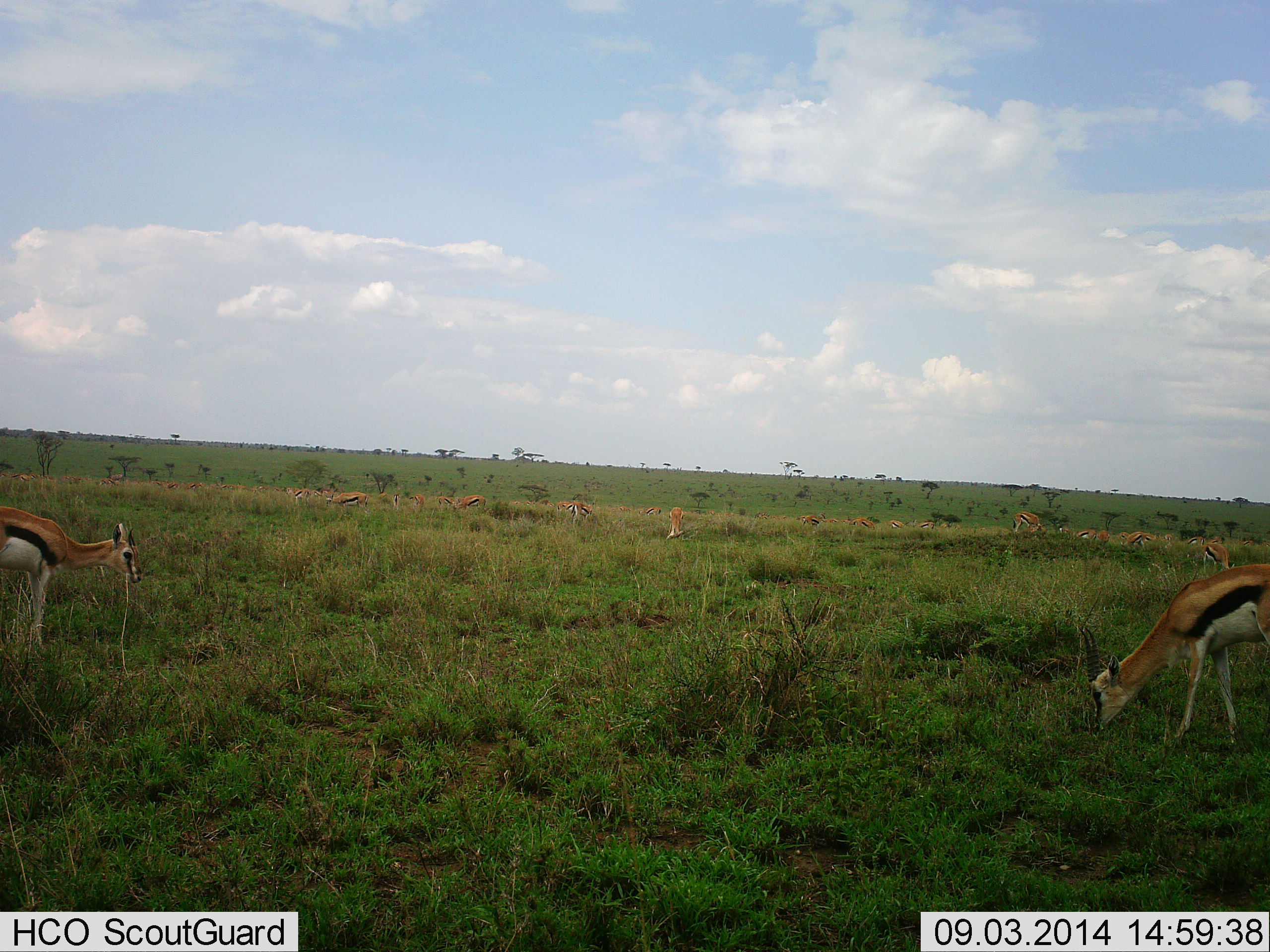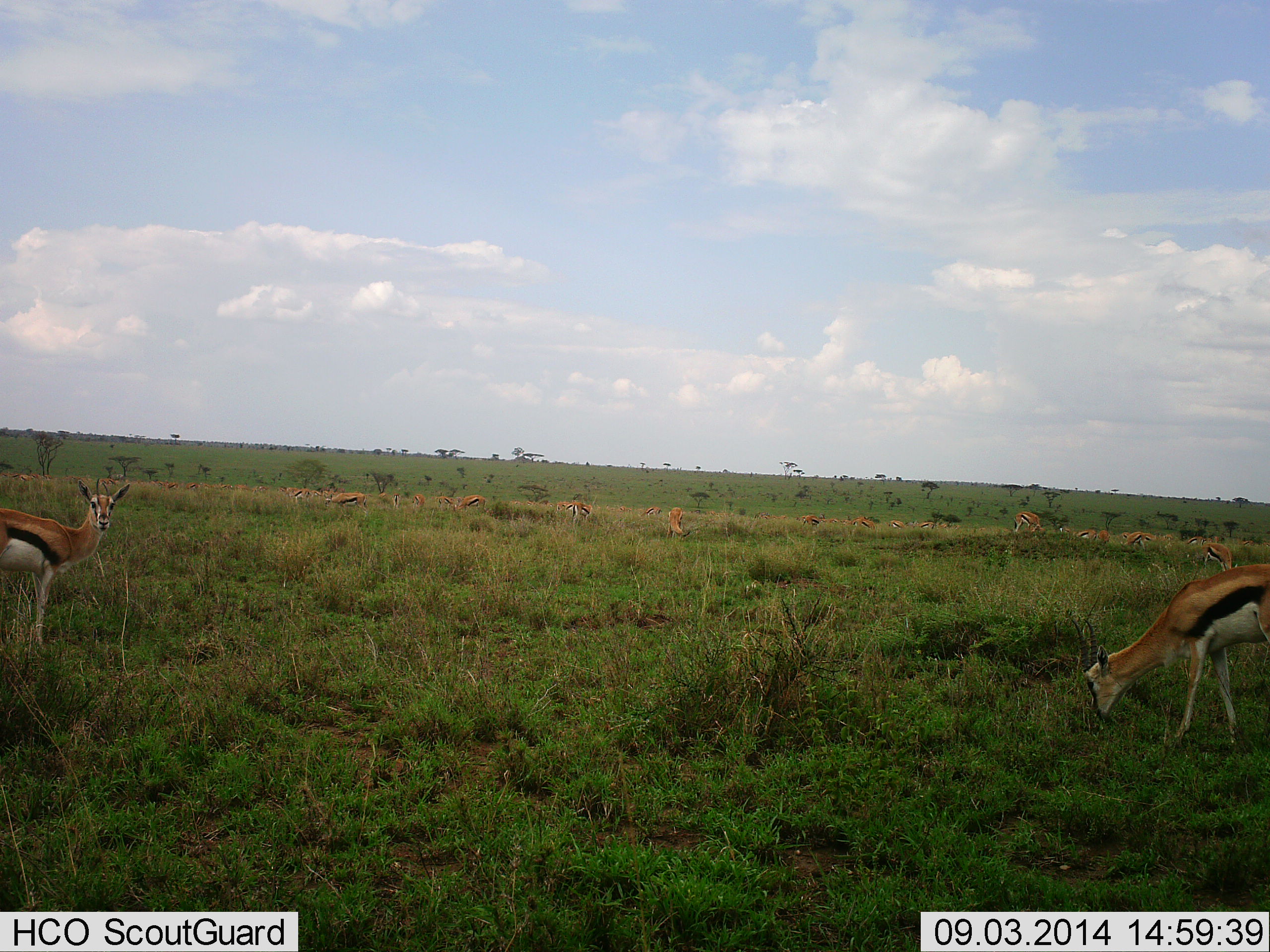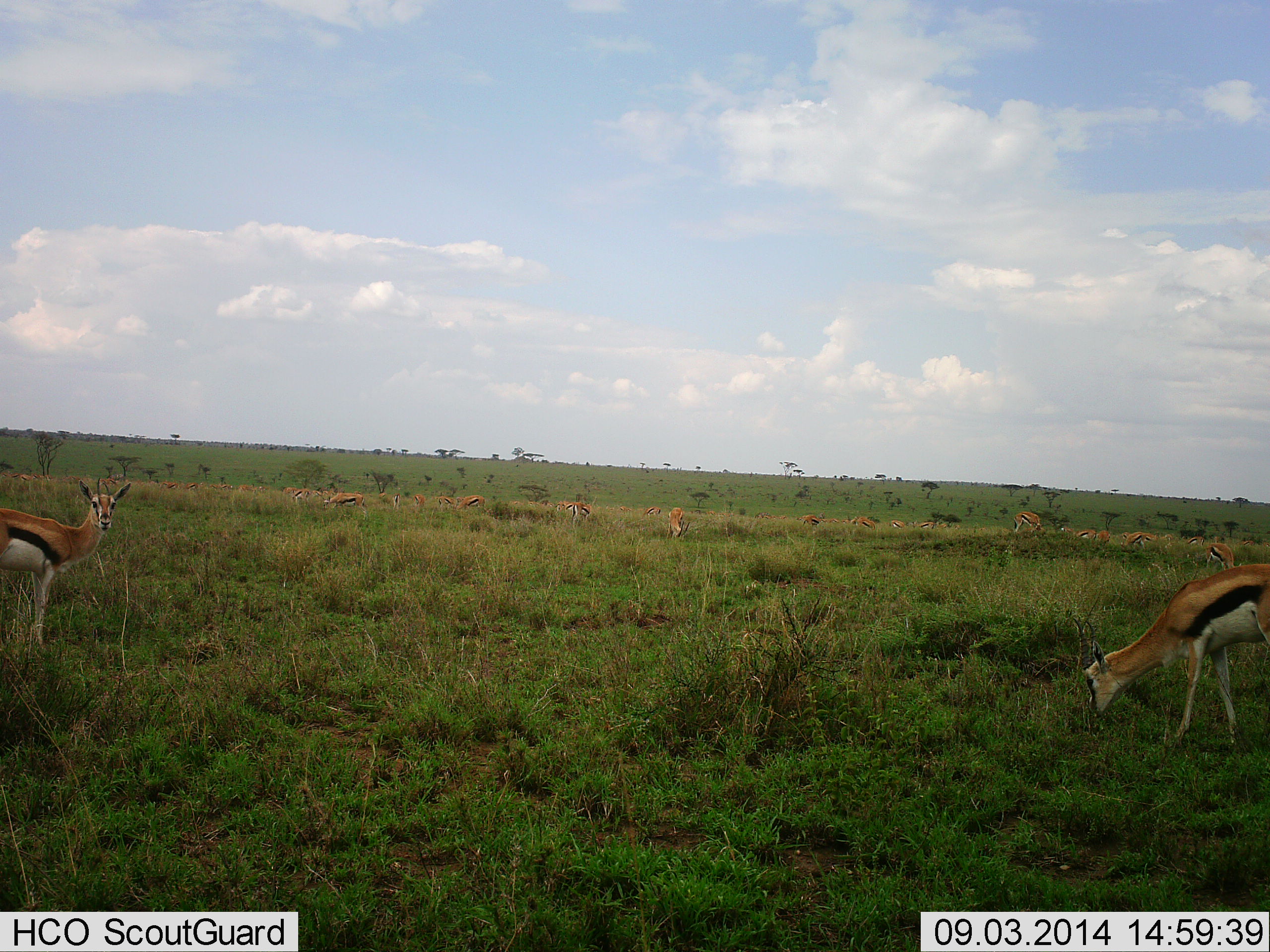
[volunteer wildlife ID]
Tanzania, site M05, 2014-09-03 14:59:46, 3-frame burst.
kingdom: Animalia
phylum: Chordata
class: Mammalia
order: Artiodactyla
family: Bovidae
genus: Eudorcas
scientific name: Eudorcas thomsonii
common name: thomson's gazelle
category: gazellethomsons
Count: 11-50.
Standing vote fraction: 40%.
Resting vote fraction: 0%.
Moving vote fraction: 10%.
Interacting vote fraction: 0%.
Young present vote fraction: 0%.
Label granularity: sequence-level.